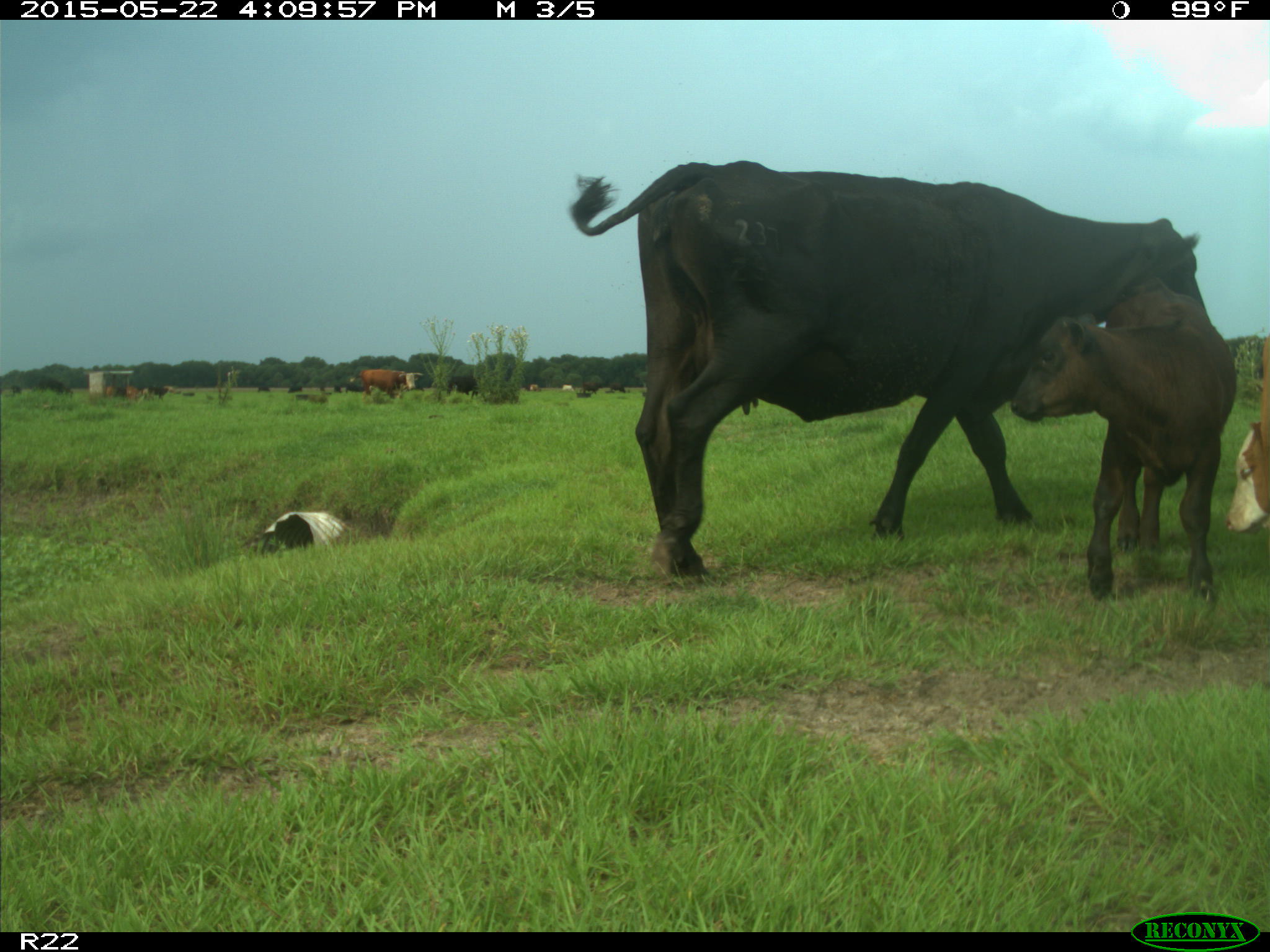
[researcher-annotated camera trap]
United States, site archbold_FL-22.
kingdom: Animalia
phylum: Chordata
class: Mammalia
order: Artiodactyla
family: Bovidae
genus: Bos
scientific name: Bos taurus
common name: domestic cow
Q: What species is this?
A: Bos taurus (domestic cow).